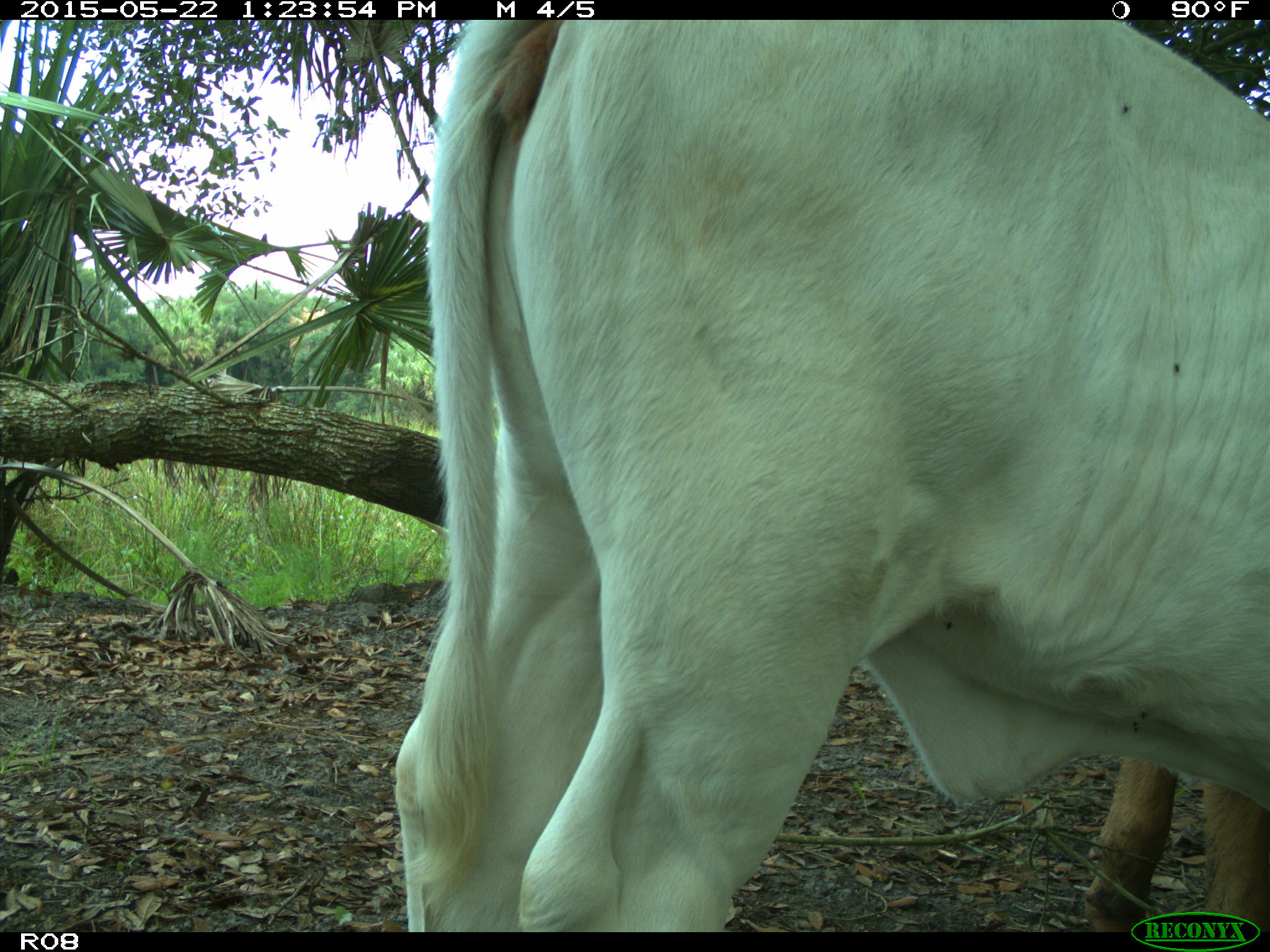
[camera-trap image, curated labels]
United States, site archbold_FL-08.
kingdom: Animalia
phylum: Chordata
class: Mammalia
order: Artiodactyla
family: Bovidae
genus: Bos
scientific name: Bos taurus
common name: domestic cow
Bos taurus (domestic cow).